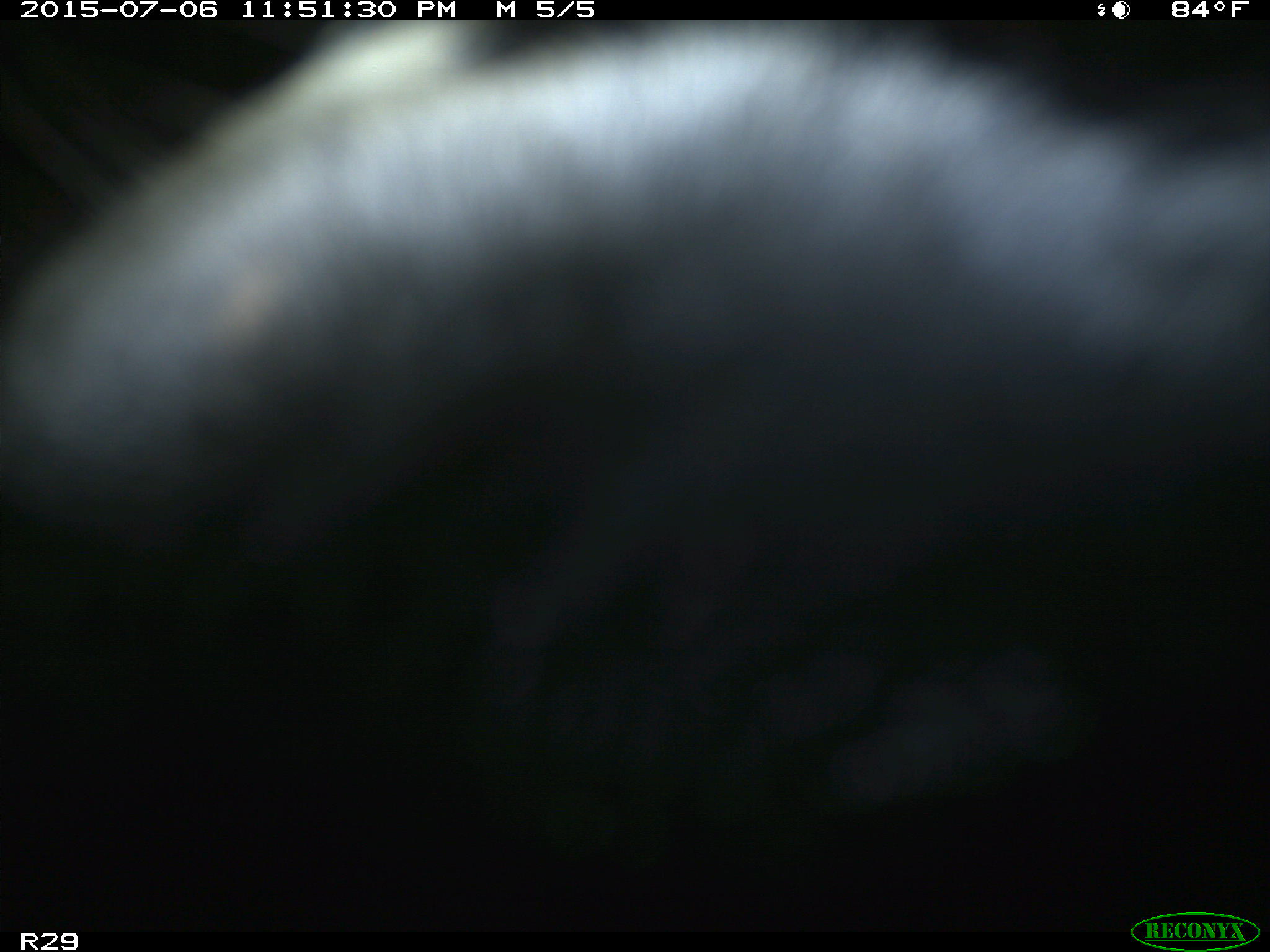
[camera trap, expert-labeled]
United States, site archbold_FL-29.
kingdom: Animalia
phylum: Chordata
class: Mammalia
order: Artiodactyla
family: Bovidae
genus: Bos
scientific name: Bos taurus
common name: domestic cow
Bos taurus (domestic cow).